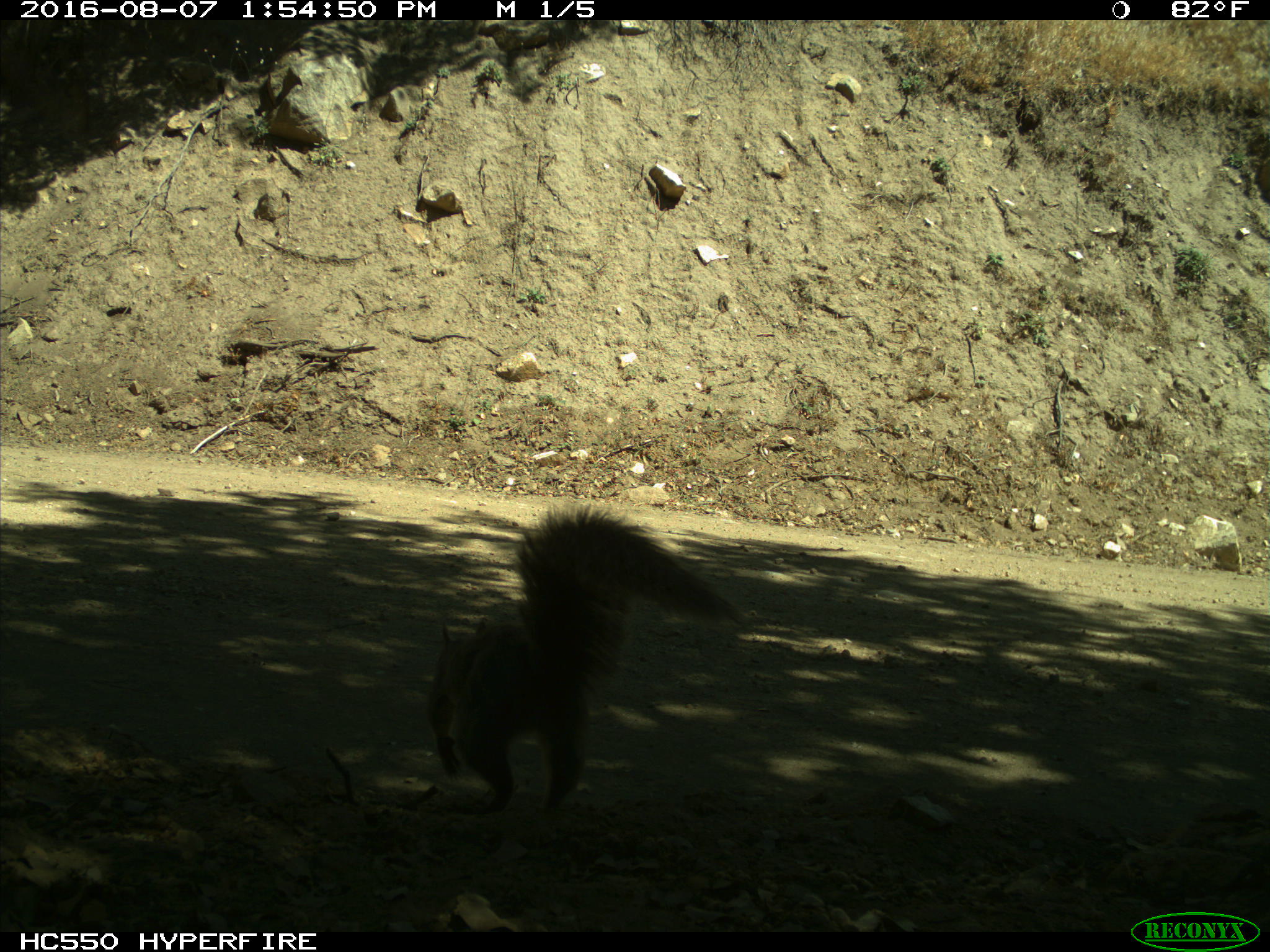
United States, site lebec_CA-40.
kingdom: Animalia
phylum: Chordata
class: Mammalia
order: Rodentia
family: Sciuridae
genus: Sciurus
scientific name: Sciurus carolinensis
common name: eastern gray squirrel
Sciurus carolinensis (eastern gray squirrel).